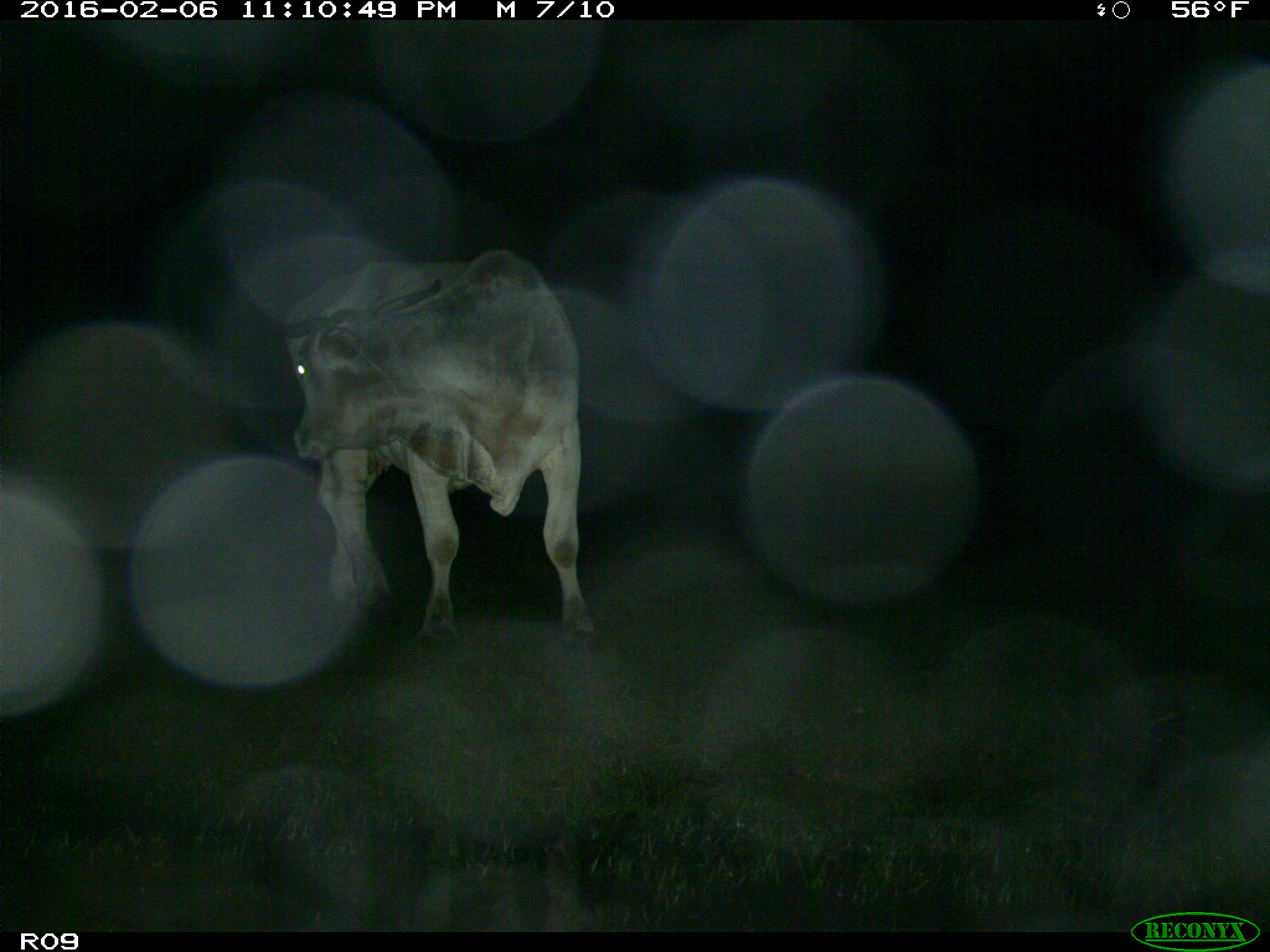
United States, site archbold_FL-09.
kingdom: Animalia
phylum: Chordata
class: Mammalia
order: Artiodactyla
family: Bovidae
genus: Bos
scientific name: Bos taurus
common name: domestic cow